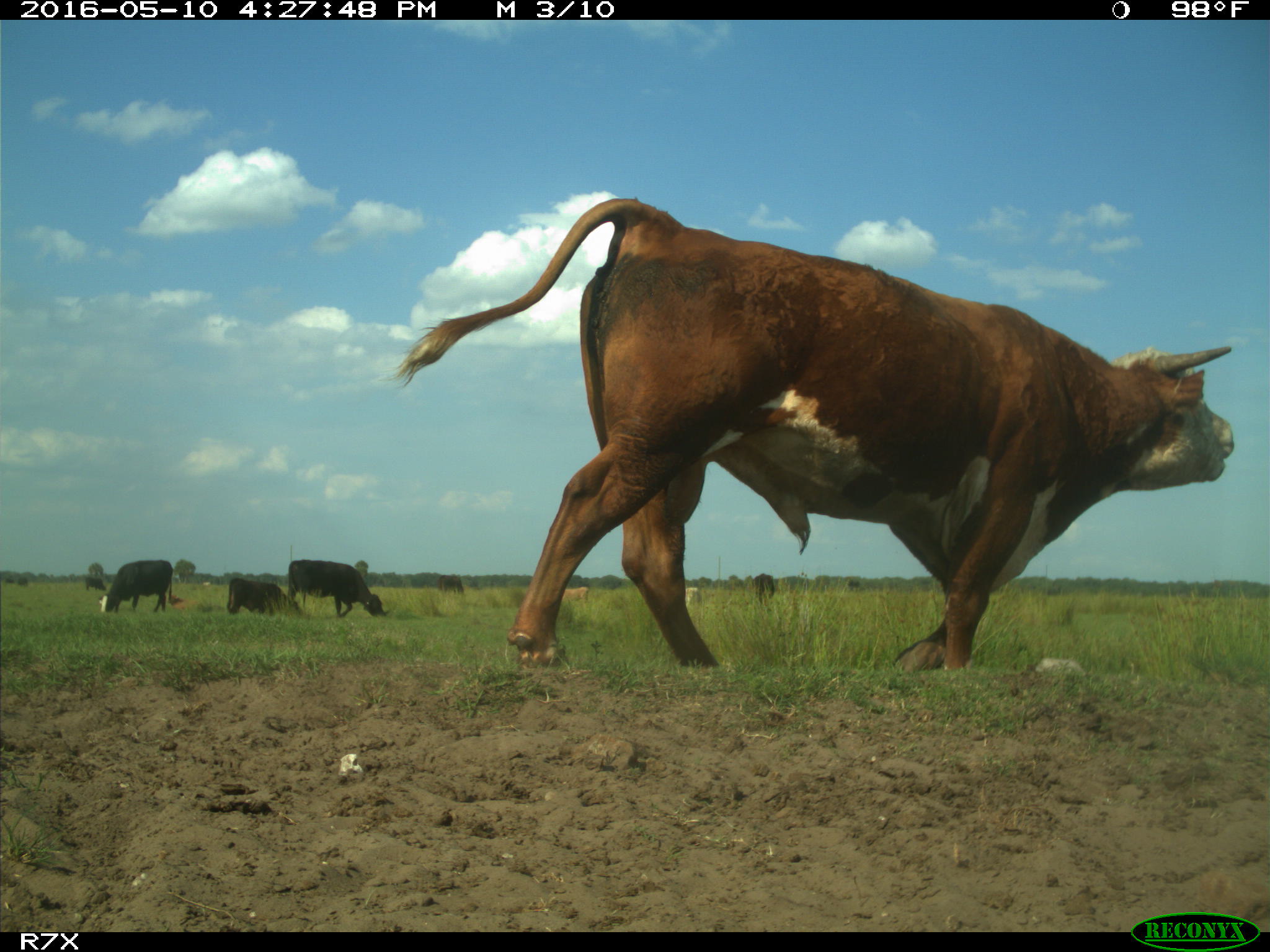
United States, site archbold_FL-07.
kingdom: Animalia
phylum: Chordata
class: Mammalia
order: Artiodactyla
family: Bovidae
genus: Bos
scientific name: Bos taurus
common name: domestic cow